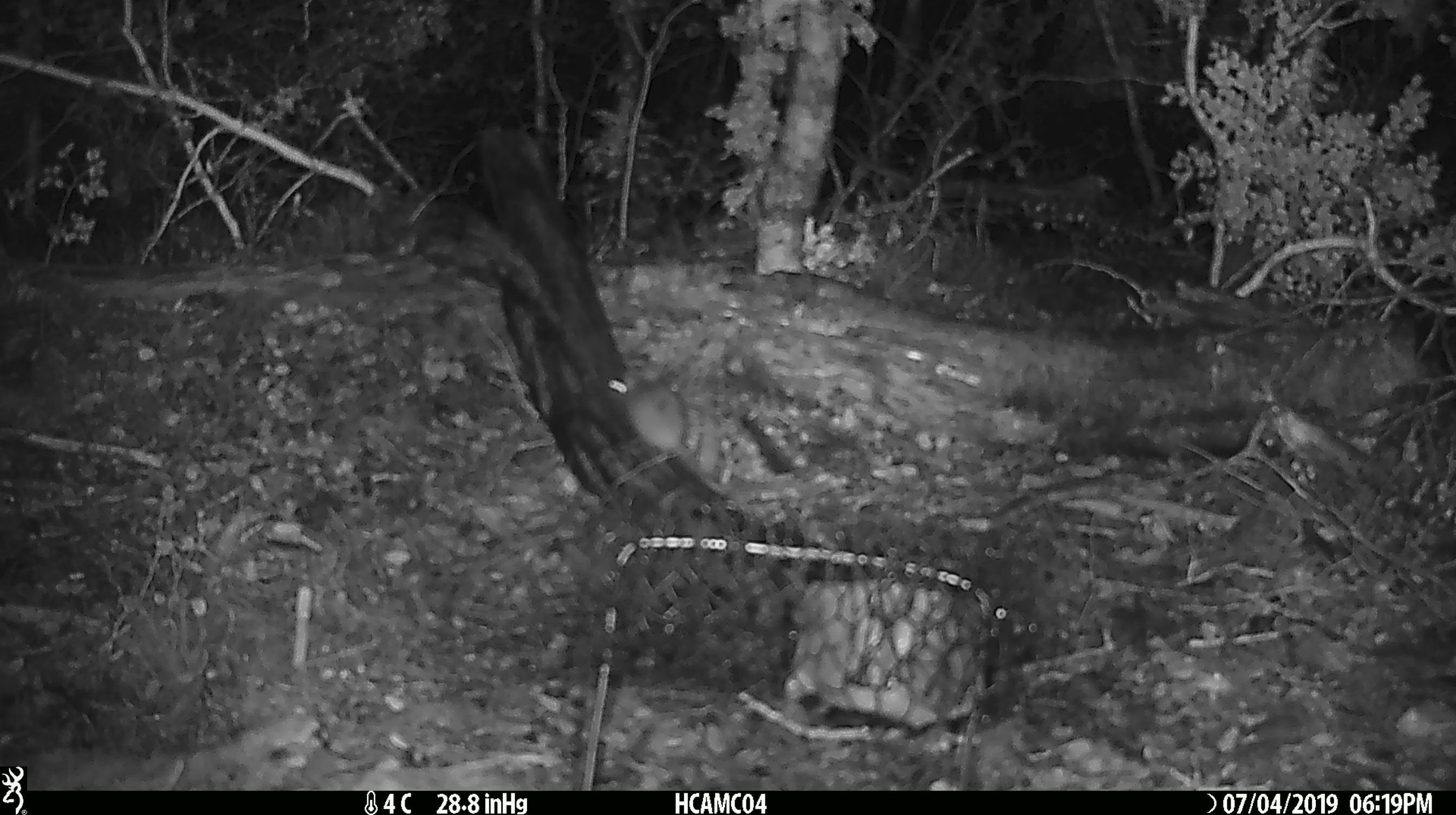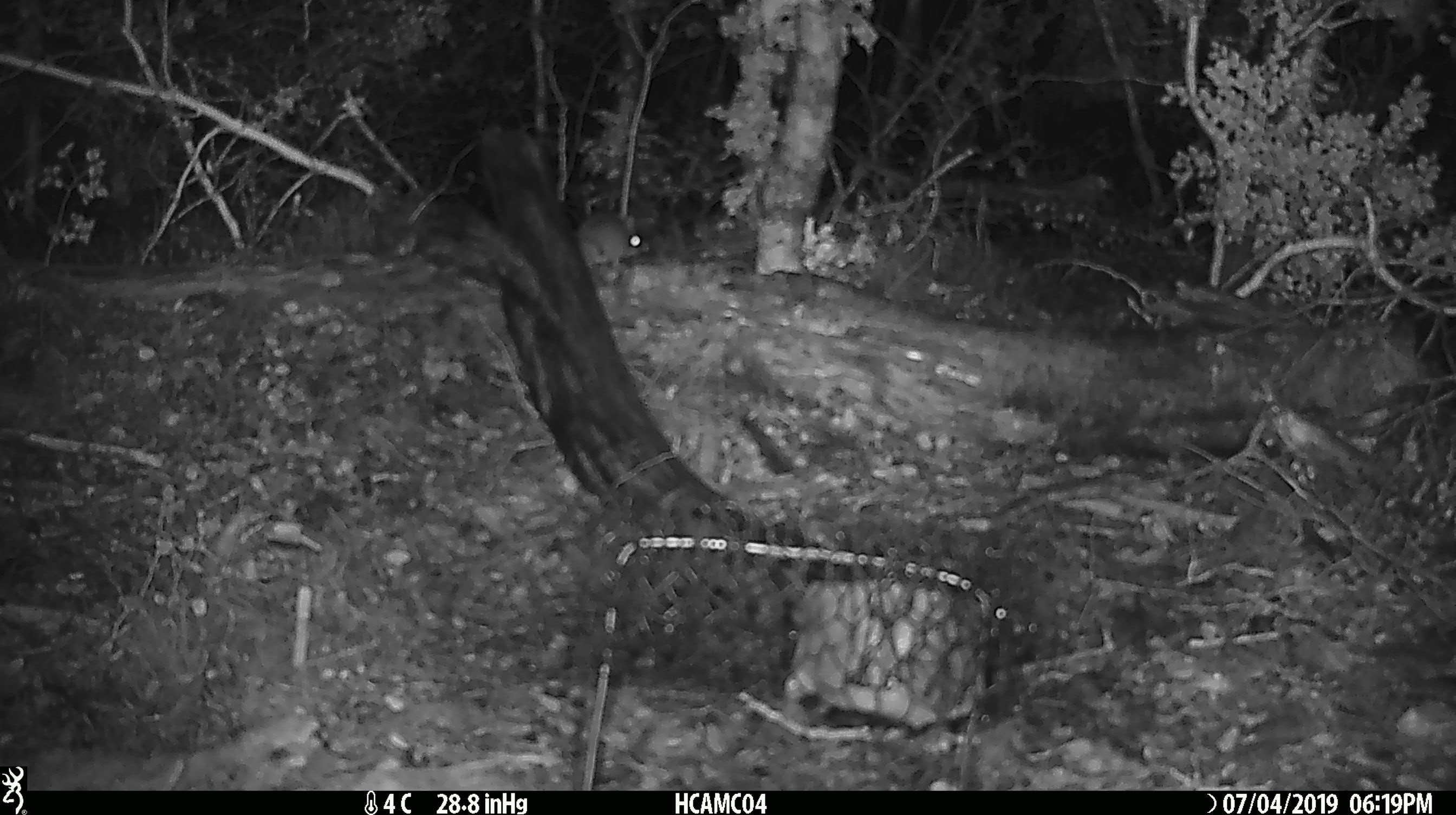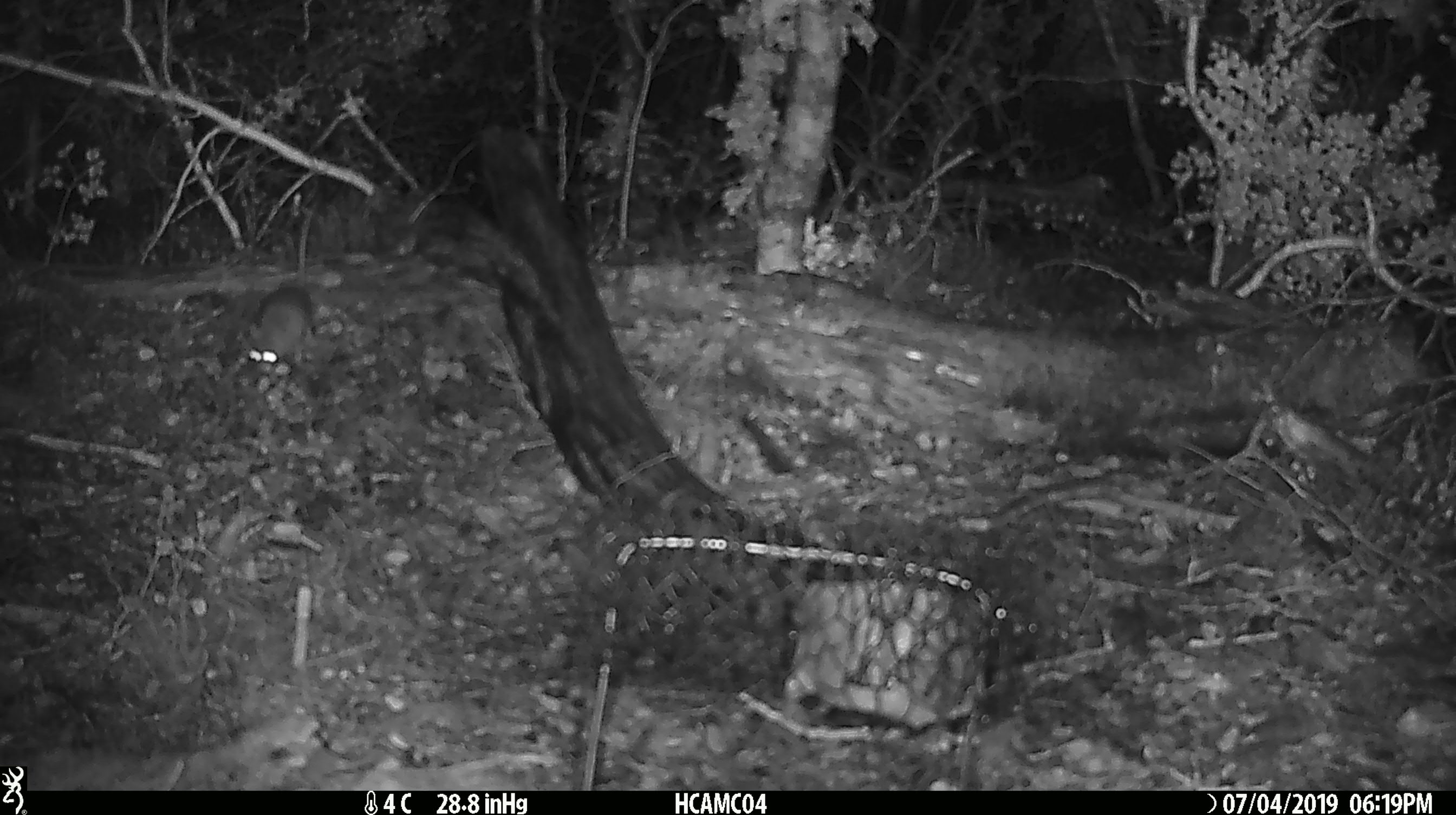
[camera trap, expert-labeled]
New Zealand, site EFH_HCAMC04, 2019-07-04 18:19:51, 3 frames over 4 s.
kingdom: Animalia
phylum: Chordata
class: Mammalia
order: Rodentia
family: Muridae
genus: Mus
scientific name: Mus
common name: mouse